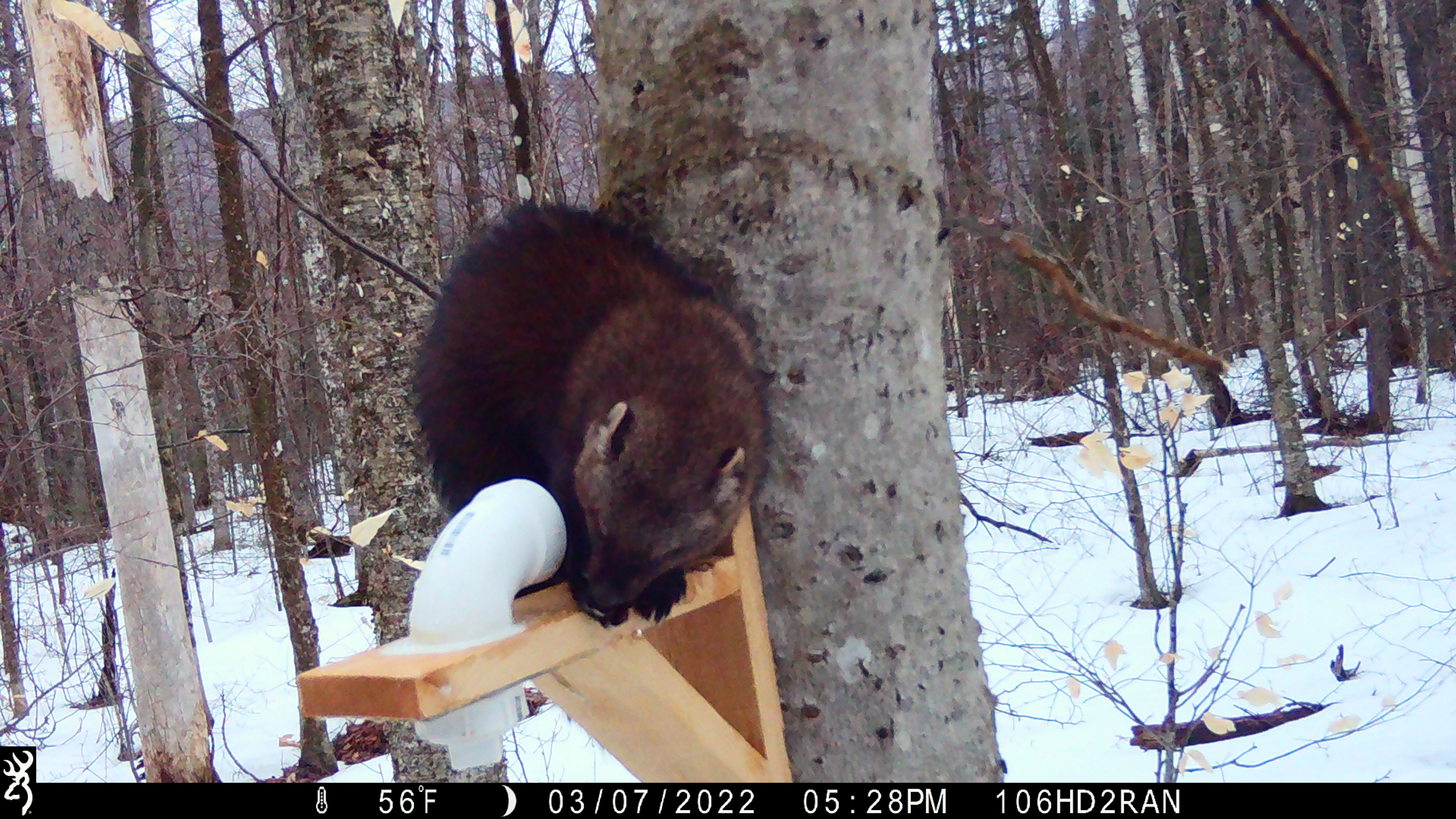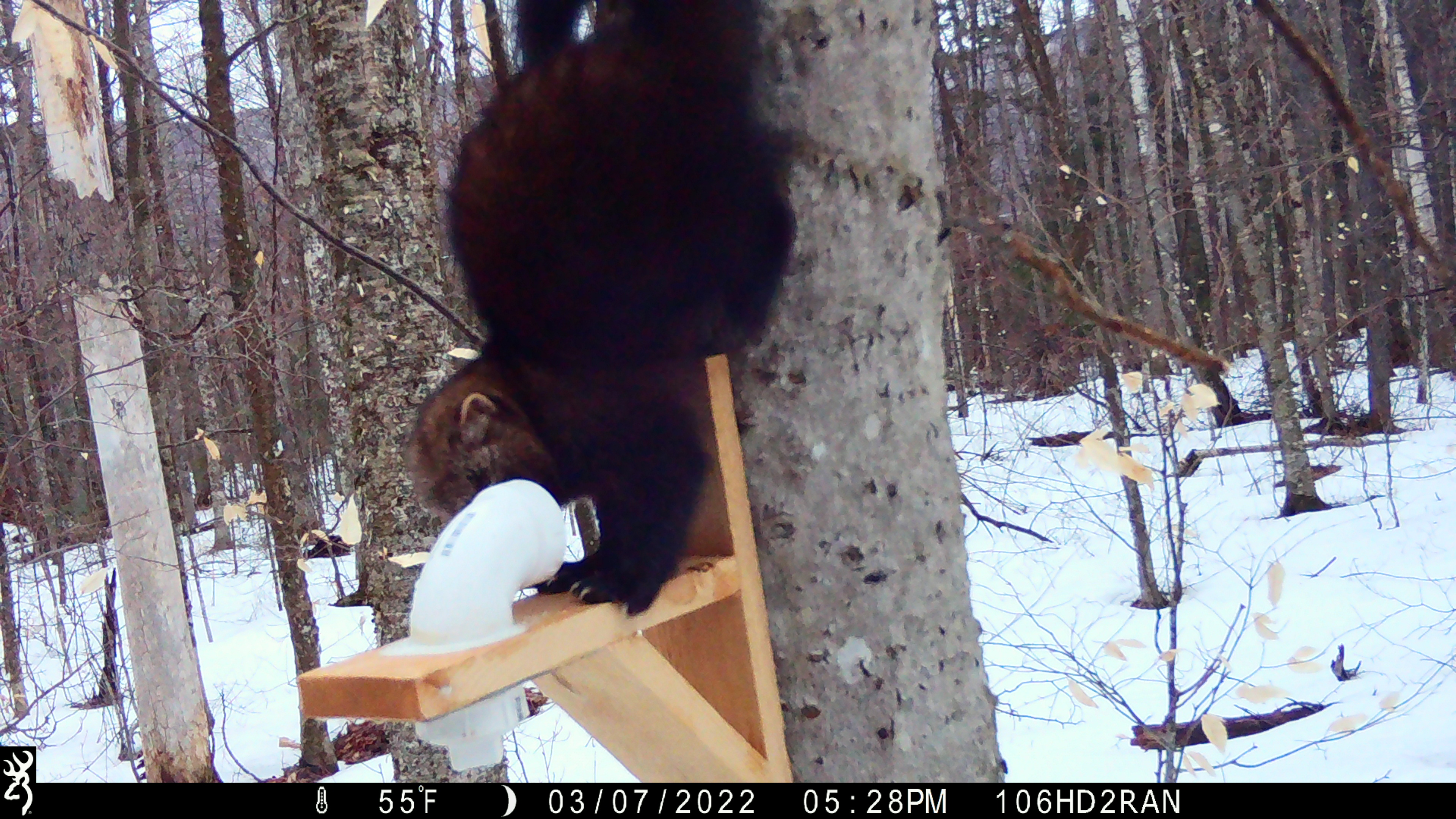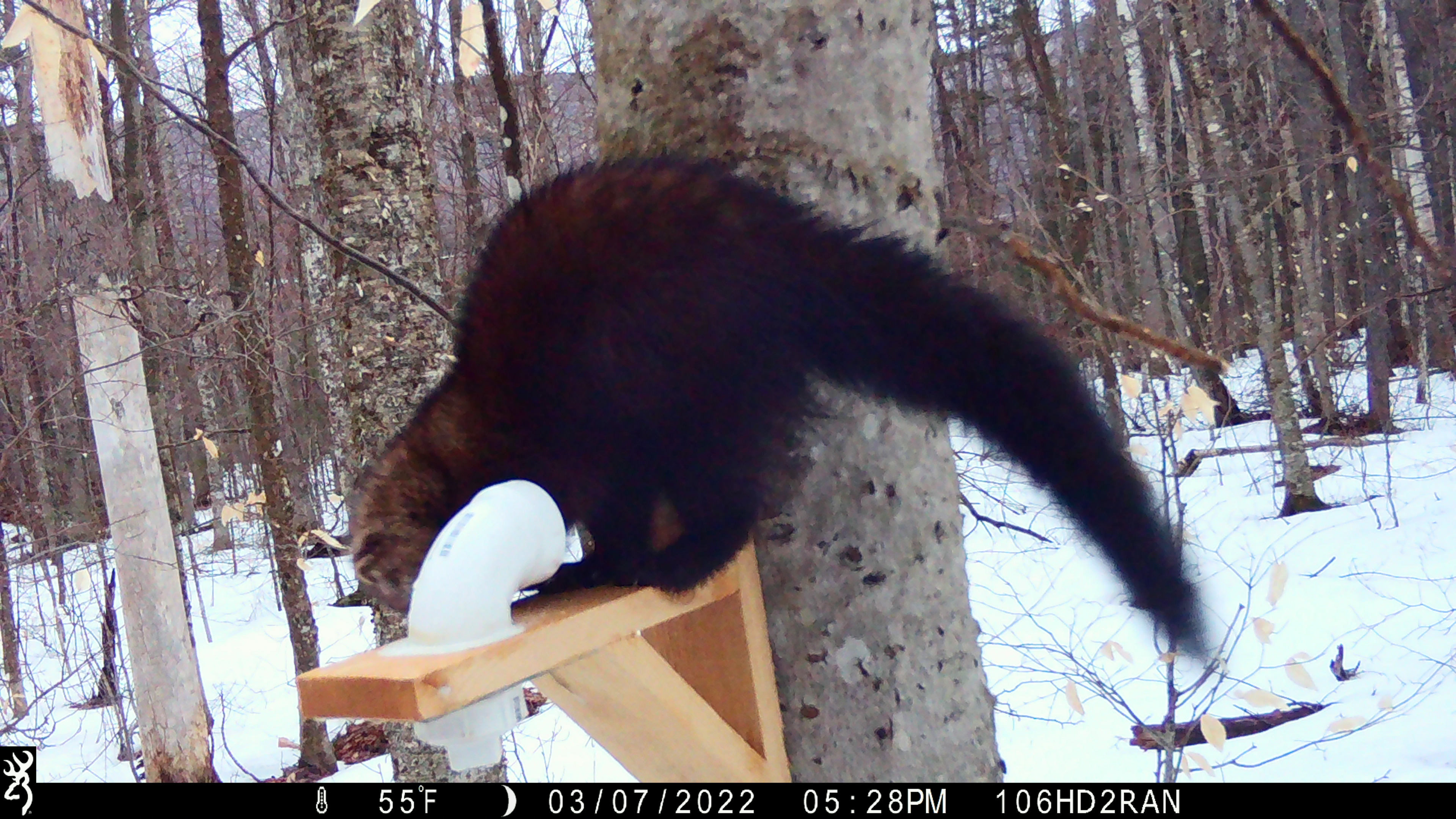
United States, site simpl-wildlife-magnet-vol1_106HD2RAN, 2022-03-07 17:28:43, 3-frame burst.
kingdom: Animalia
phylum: Chordata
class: Mammalia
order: Carnivora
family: Mustelidae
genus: Pekania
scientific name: Pekania pennanti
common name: fisher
Fisher (Pekania pennanti).